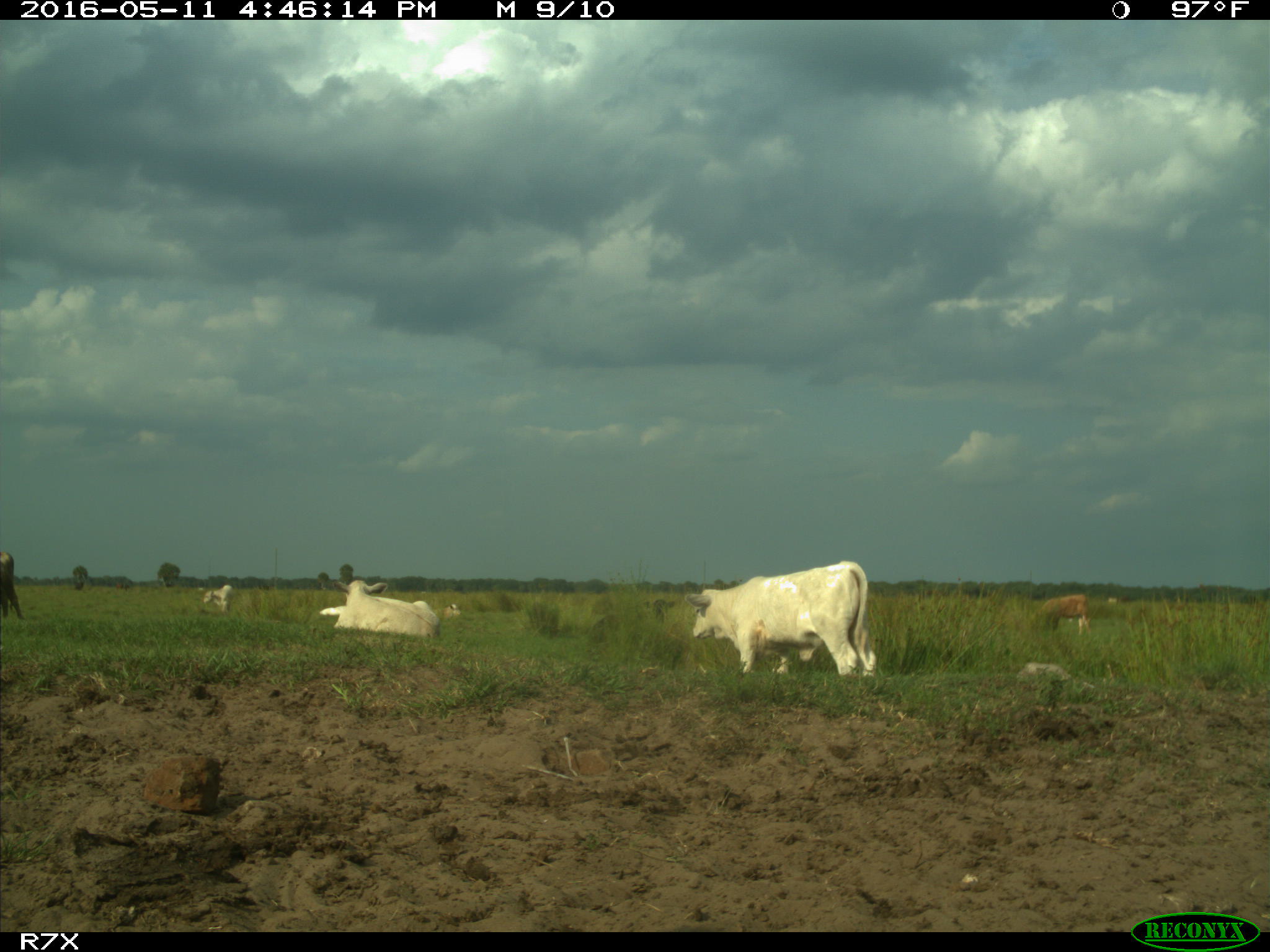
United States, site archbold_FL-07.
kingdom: Animalia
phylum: Chordata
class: Mammalia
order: Artiodactyla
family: Bovidae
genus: Bos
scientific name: Bos taurus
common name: domestic cow